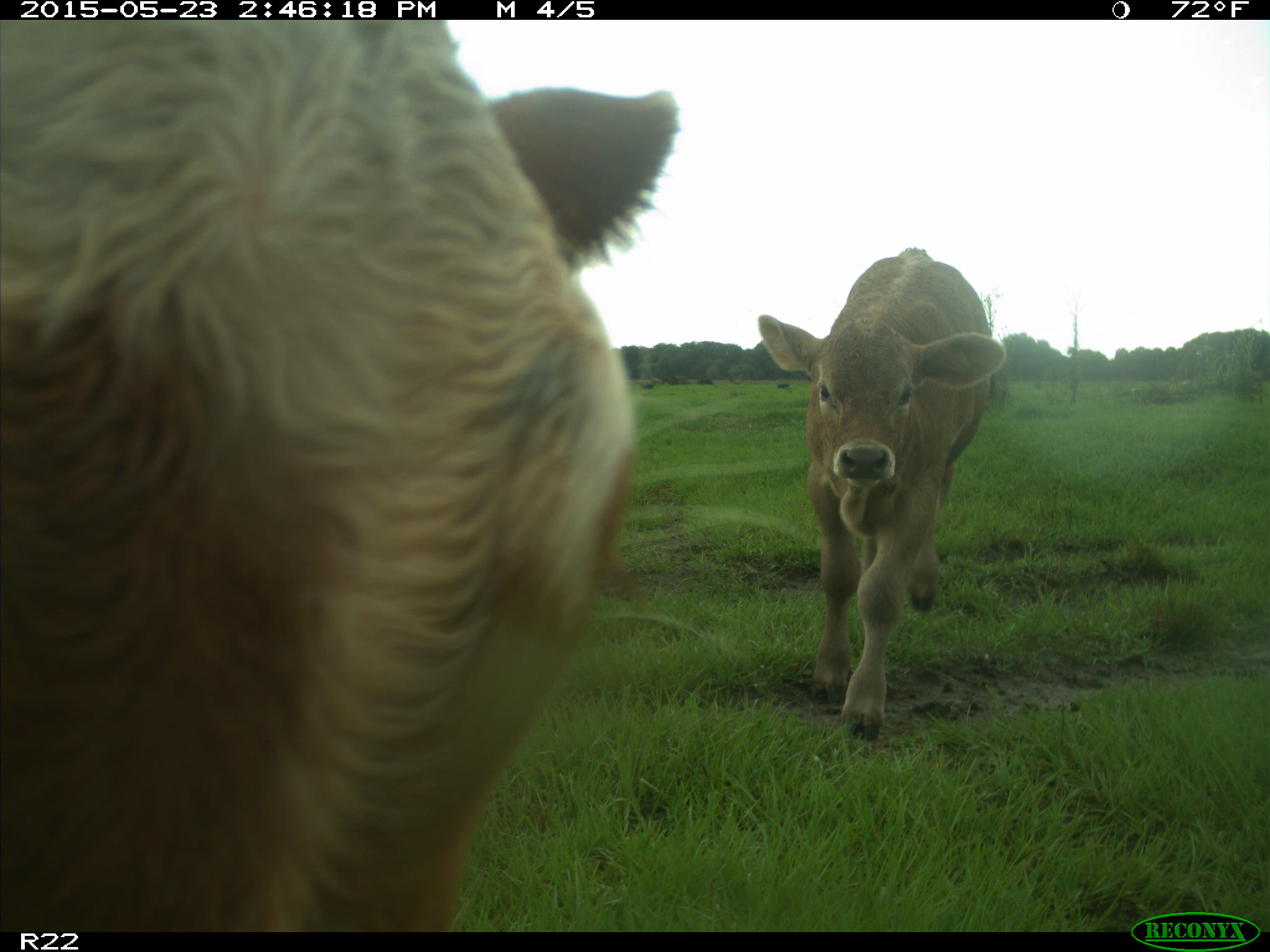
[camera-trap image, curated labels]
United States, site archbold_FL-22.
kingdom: Animalia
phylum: Chordata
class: Mammalia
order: Artiodactyla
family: Bovidae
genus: Bos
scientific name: Bos taurus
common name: domestic cow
Bos taurus (domestic cow).